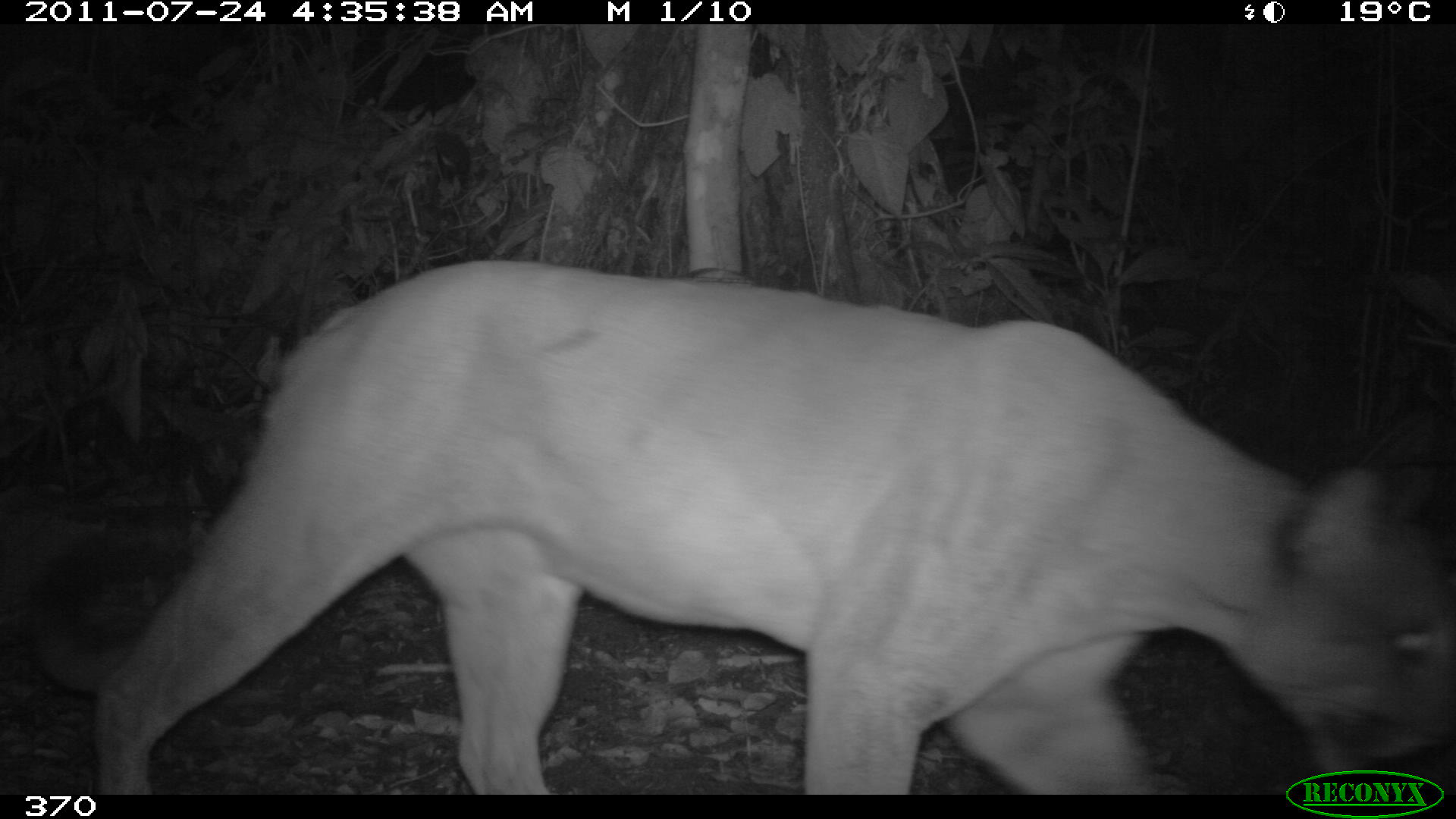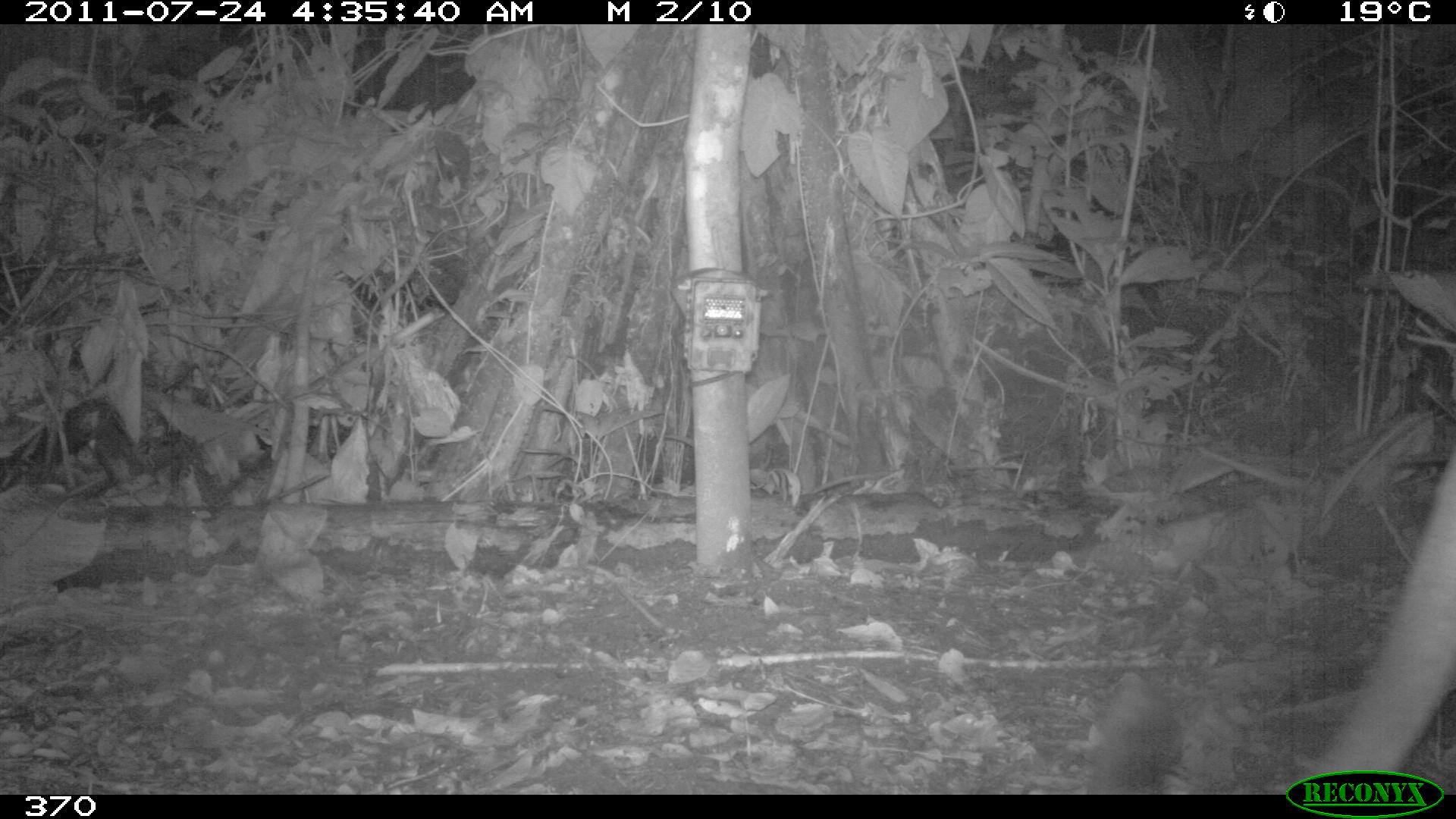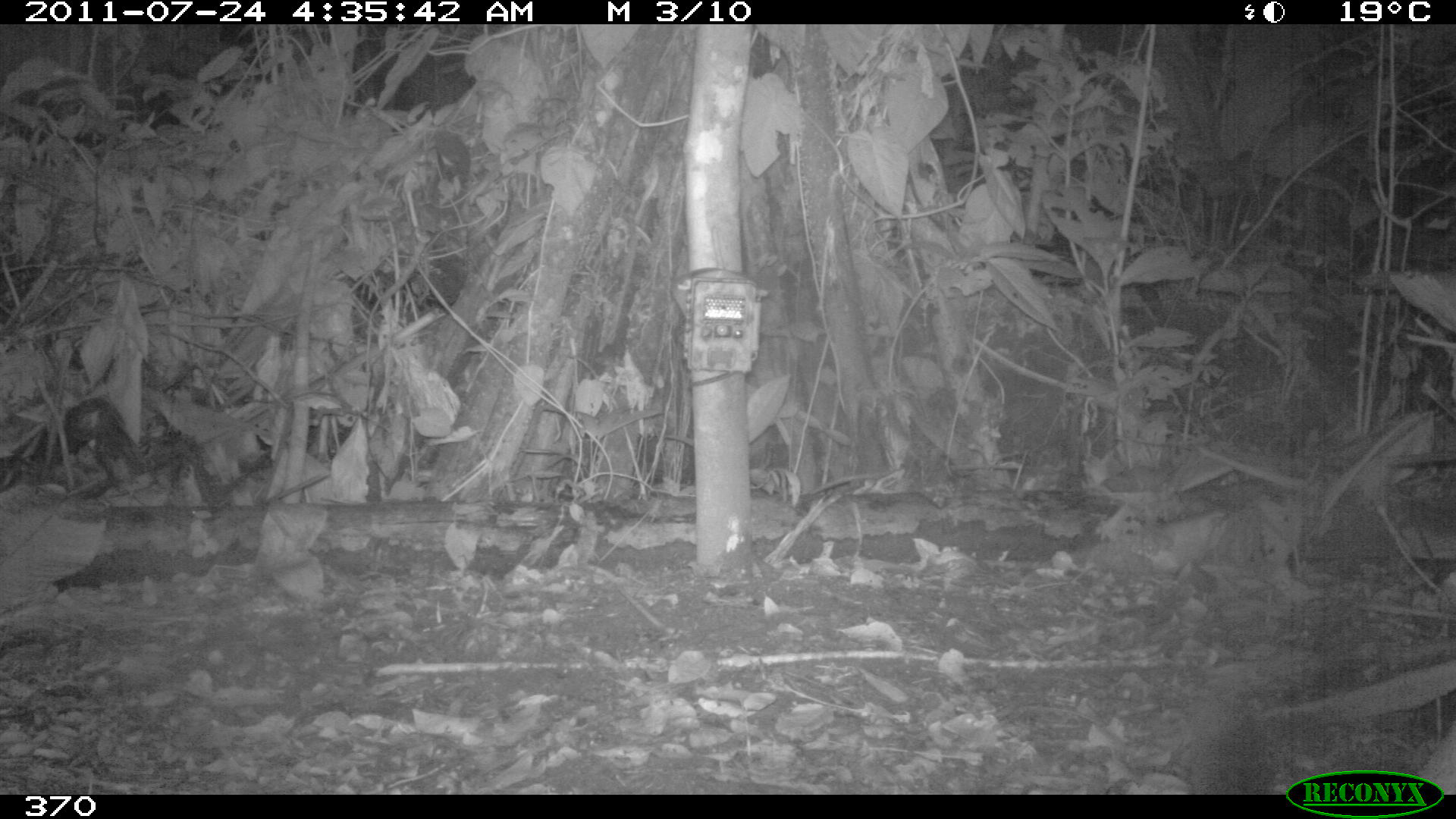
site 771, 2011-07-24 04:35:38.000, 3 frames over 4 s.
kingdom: Animalia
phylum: Chordata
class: Mammalia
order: Carnivora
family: Felidae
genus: Puma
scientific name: Puma concolor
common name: mountain lion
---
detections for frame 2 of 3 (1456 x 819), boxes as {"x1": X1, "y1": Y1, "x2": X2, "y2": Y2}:
puma concolor: {"x1": 1073, "y1": 424, "x2": 1455, "y2": 794}